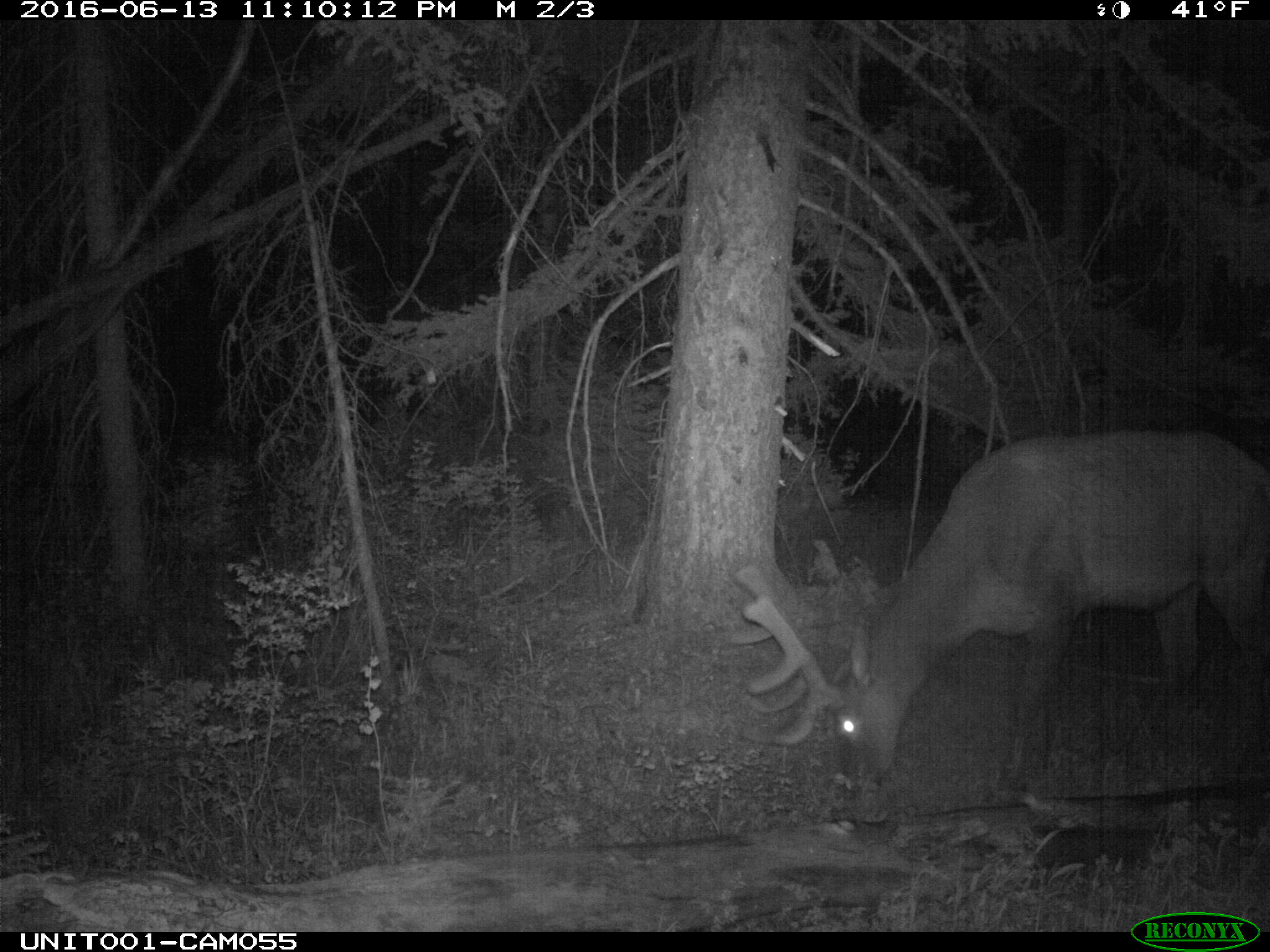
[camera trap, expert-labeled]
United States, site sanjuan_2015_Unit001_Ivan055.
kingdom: Animalia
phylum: Chordata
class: Mammalia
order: Artiodactyla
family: Cervidae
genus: Cervus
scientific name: Cervus elaphus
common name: red deer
Cervus elaphus (red deer).